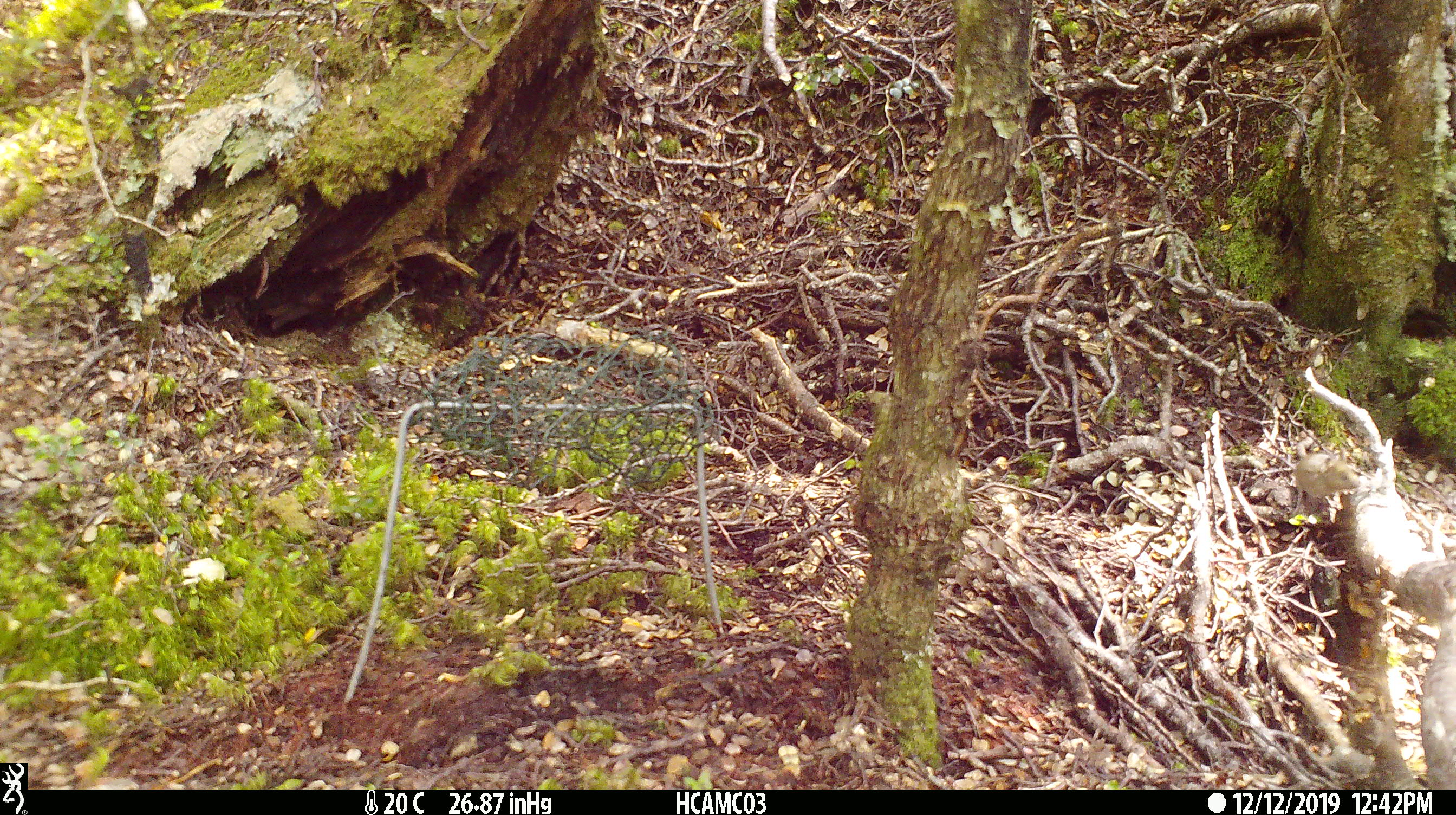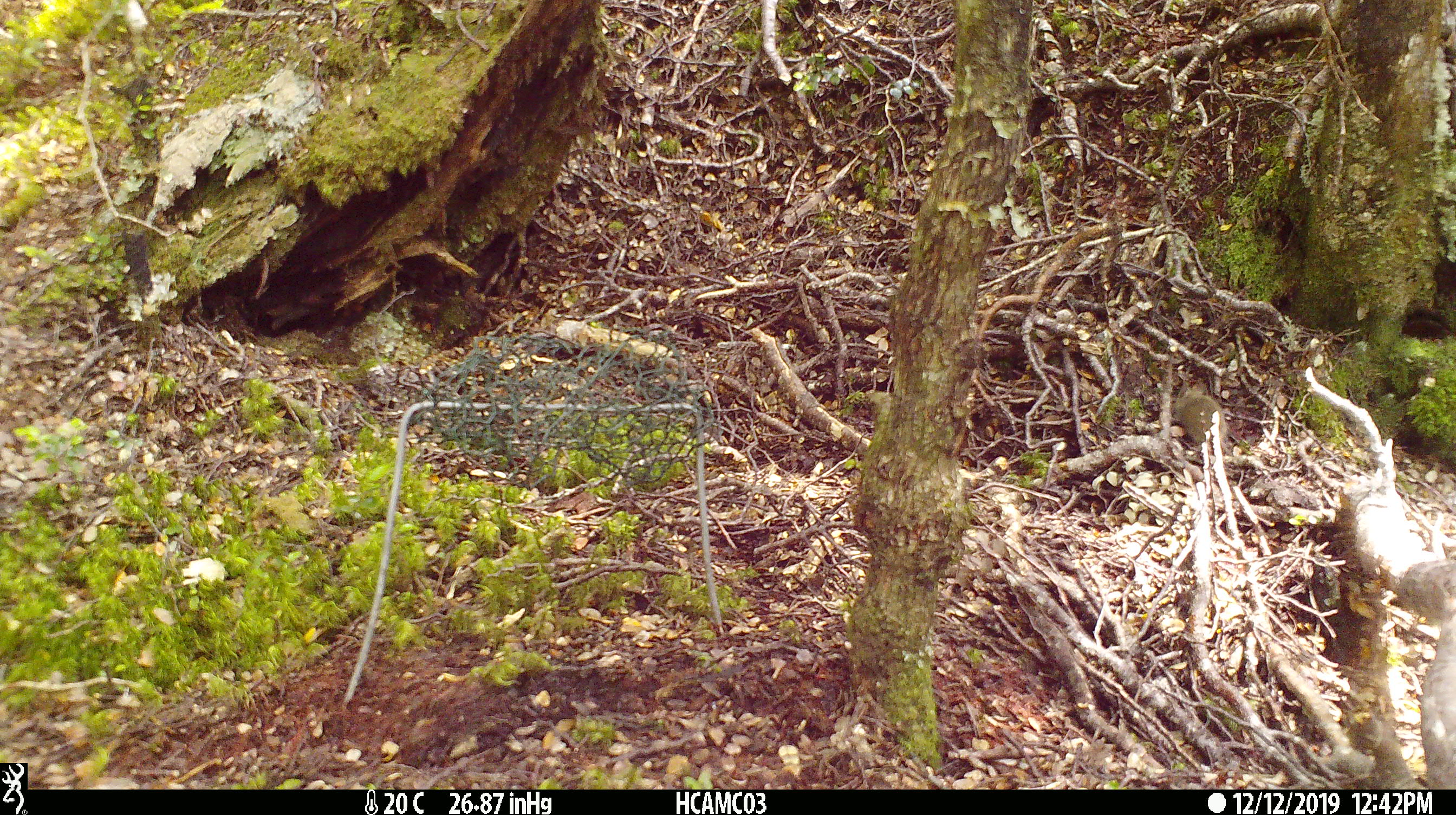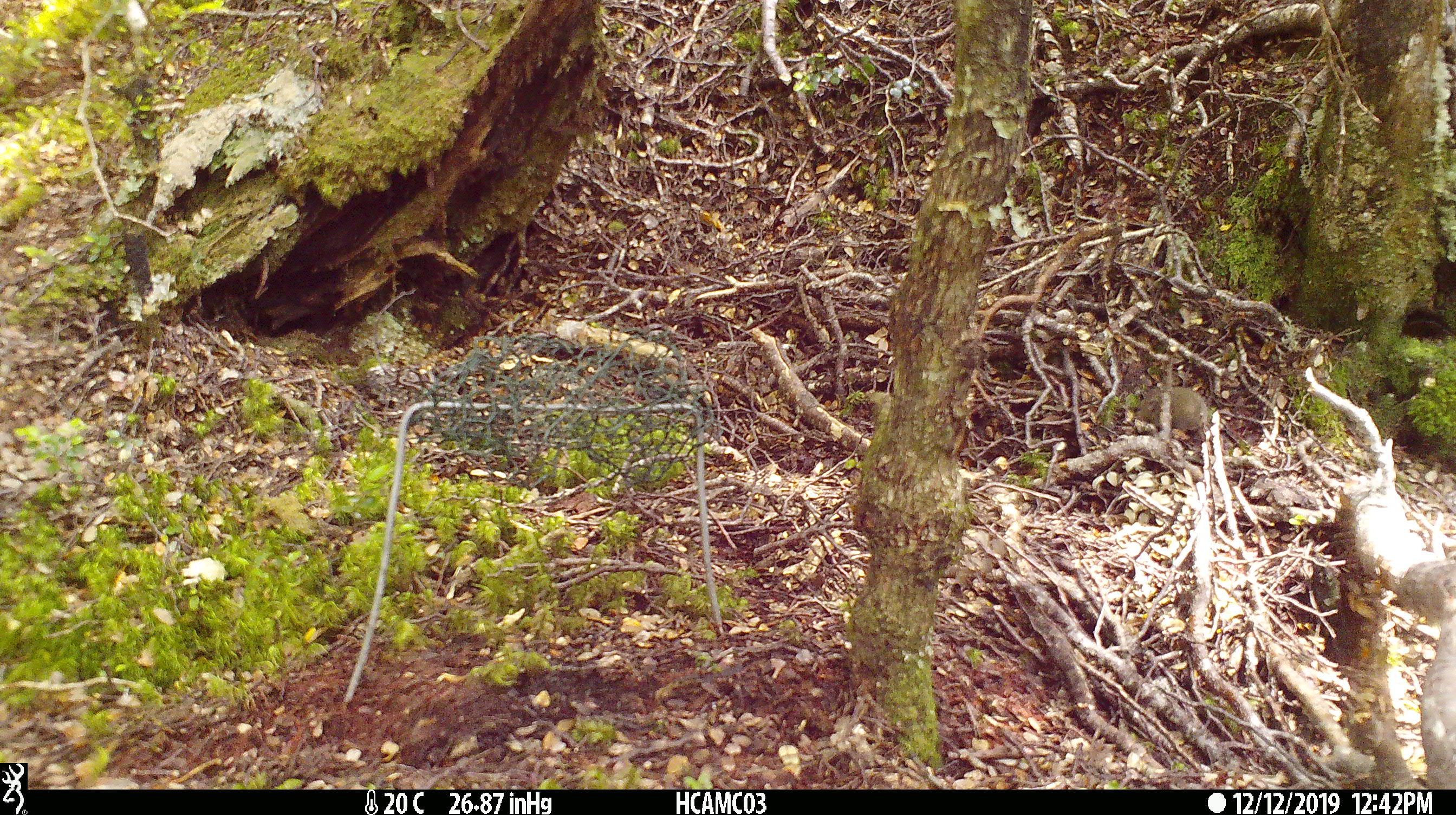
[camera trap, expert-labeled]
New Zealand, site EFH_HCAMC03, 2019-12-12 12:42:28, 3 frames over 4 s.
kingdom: Animalia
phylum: Chordata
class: Mammalia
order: Rodentia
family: Muridae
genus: Mus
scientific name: Mus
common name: mouse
Mouse (Mus).